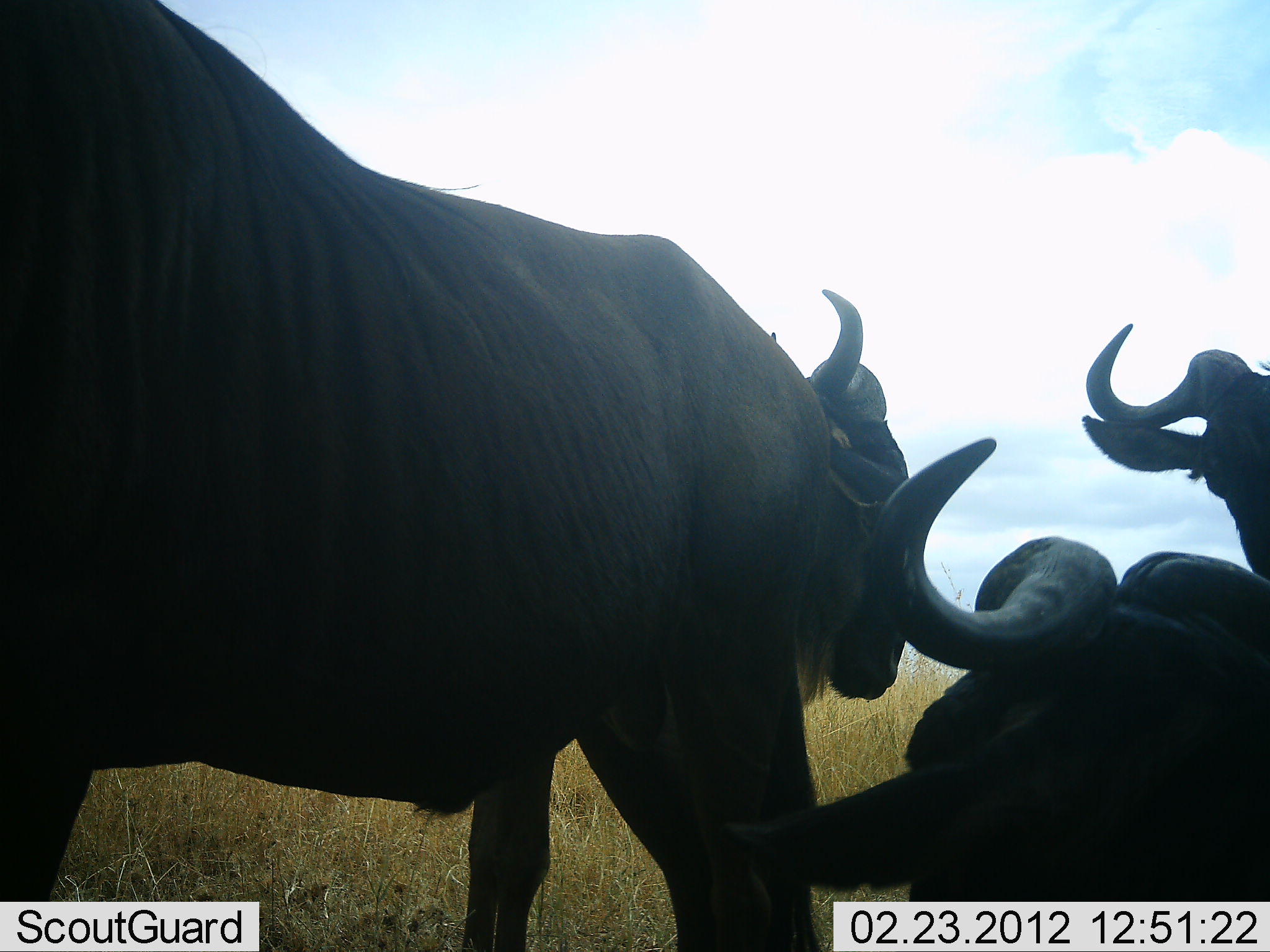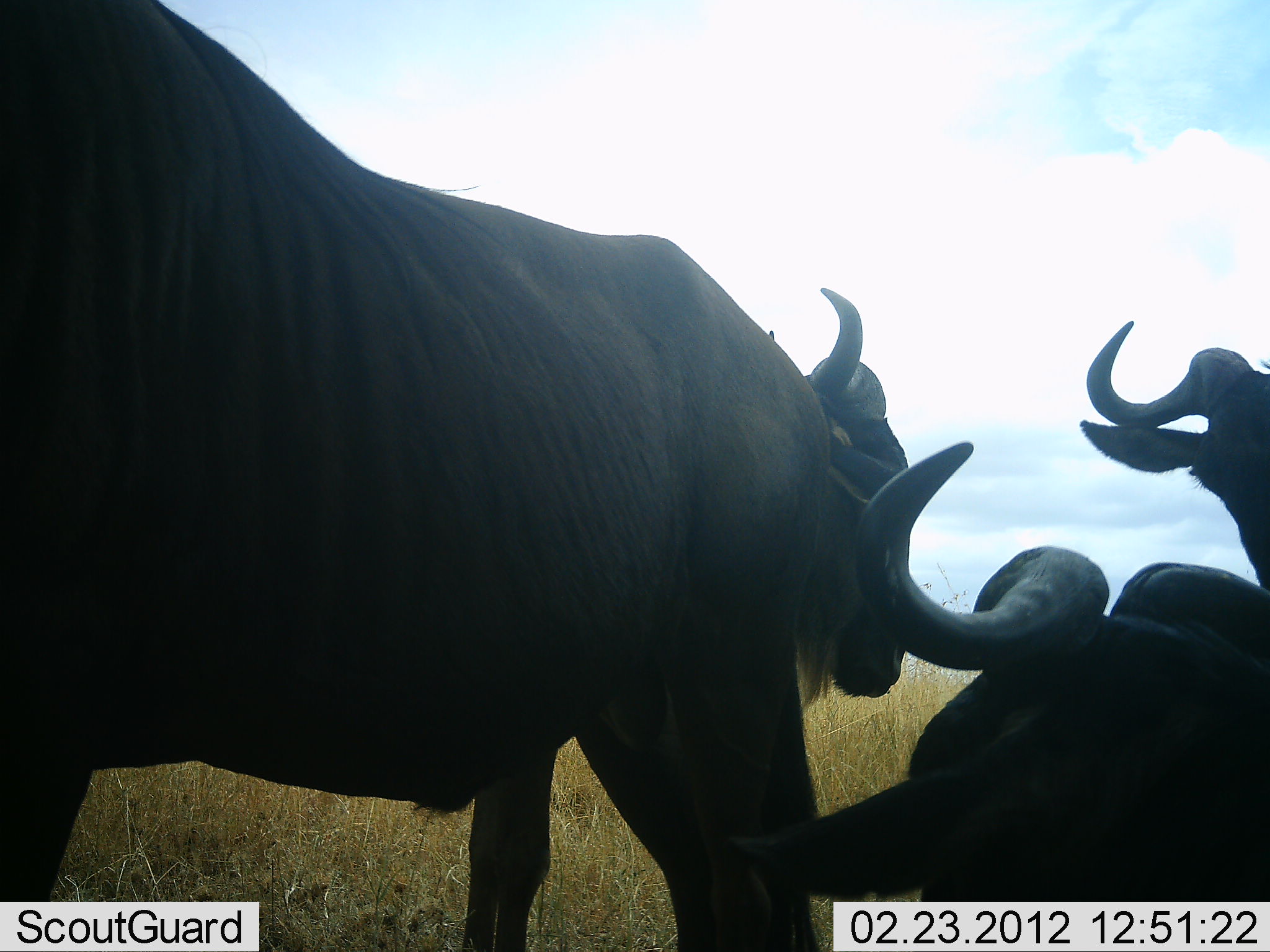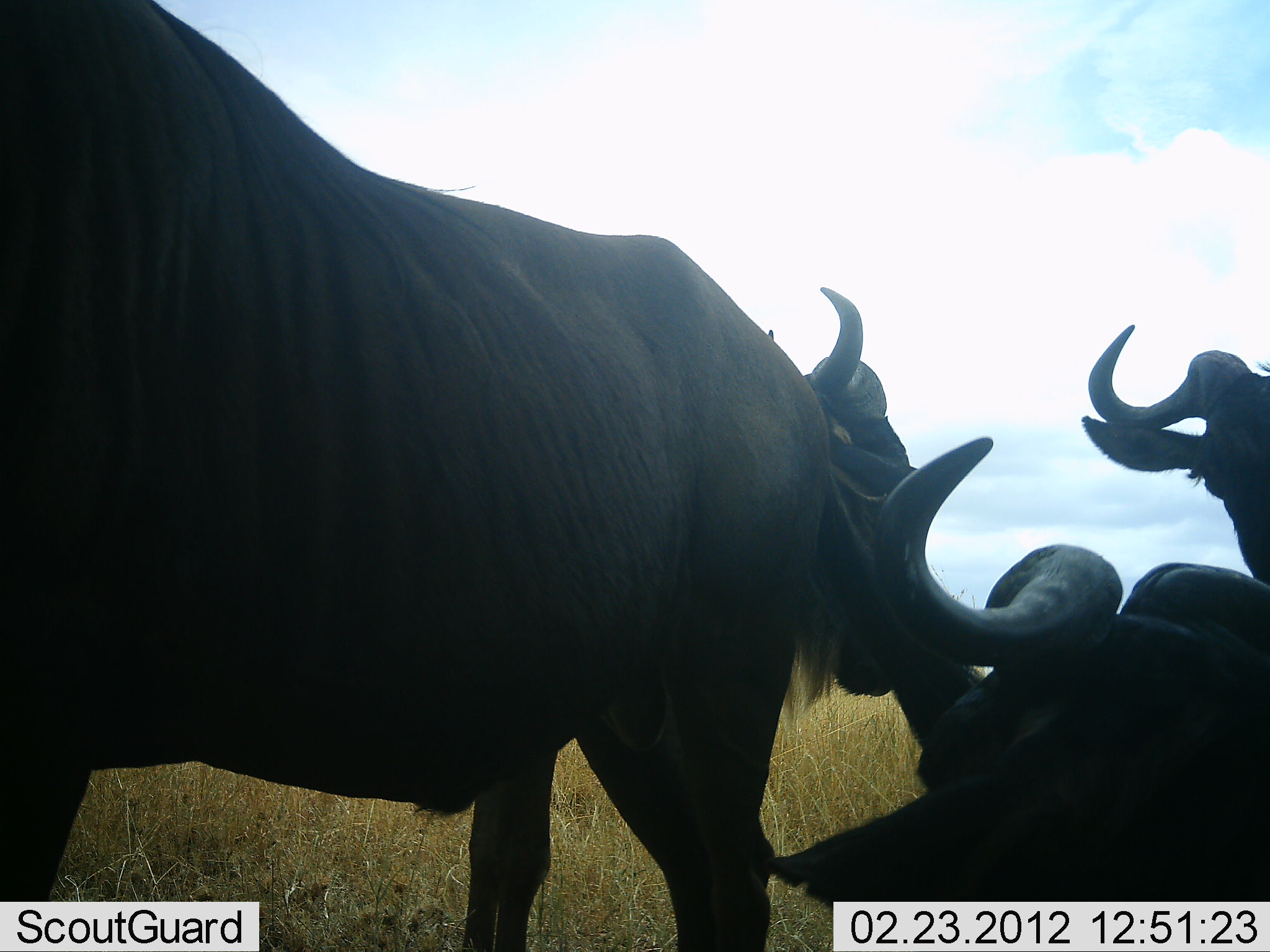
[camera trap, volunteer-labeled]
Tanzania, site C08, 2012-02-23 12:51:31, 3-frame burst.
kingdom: Animalia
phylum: Chordata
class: Mammalia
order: Artiodactyla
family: Bovidae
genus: Connochaetes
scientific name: Connochaetes taurinus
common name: blue wildebeest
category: wildebeest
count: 3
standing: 93%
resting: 93%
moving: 3%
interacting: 3%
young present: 0%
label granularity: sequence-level